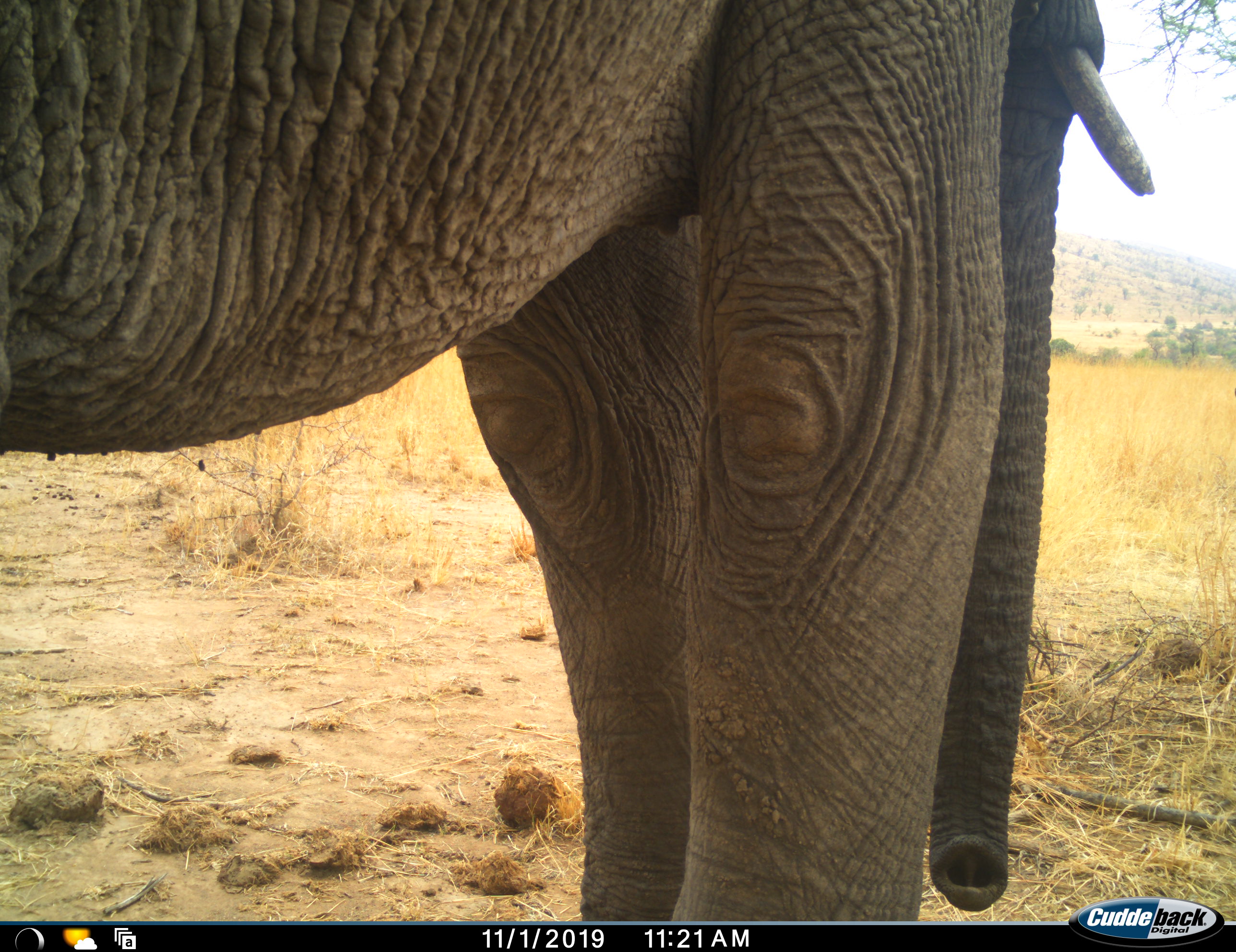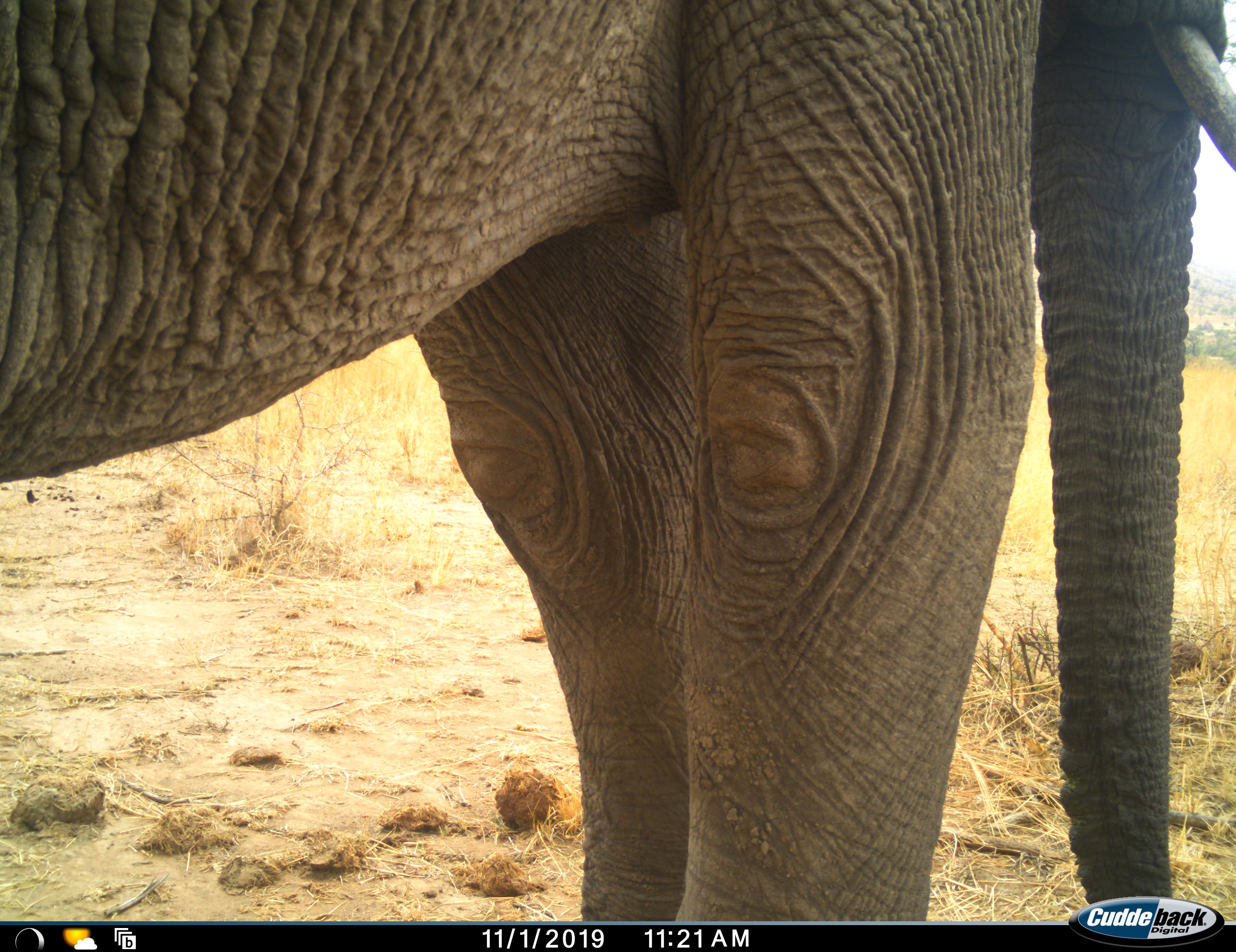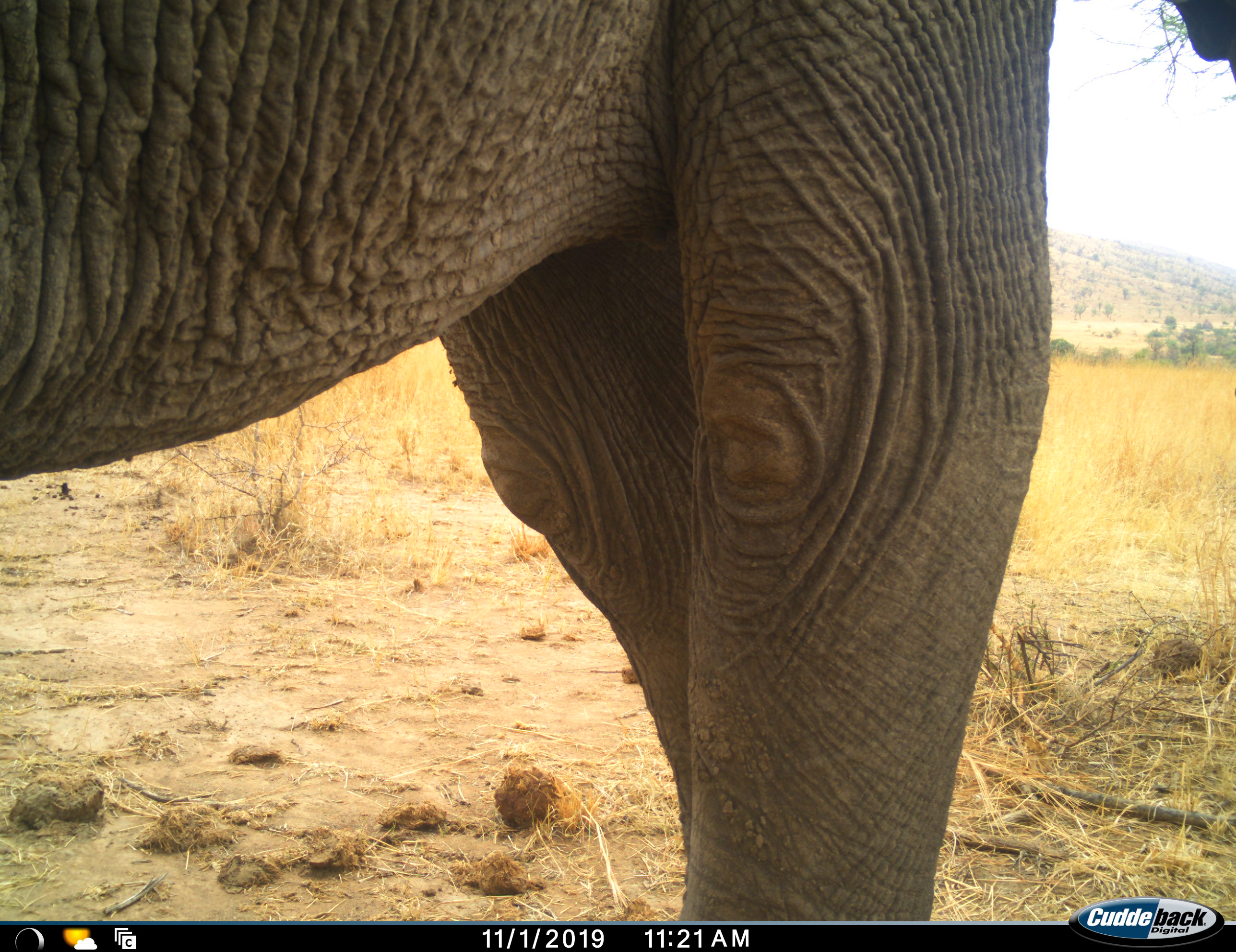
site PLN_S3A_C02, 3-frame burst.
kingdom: Animalia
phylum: Chordata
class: Mammalia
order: Proboscidea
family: Elephantidae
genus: Loxodonta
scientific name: Loxodonta africana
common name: african bush elephant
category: elephant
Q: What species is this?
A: Elephant (african bush elephant) (Loxodonta africana).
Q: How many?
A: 1.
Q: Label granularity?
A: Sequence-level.